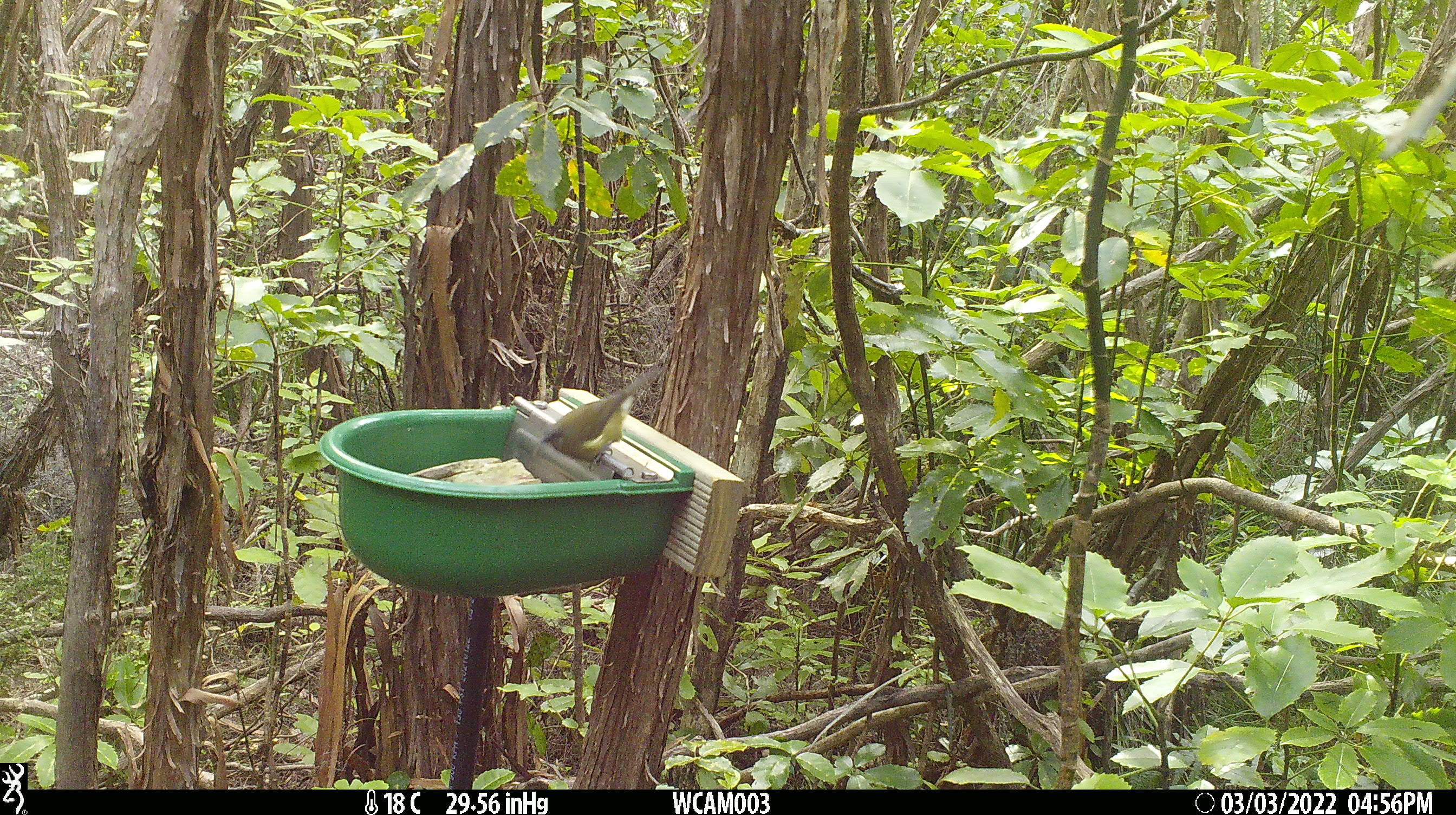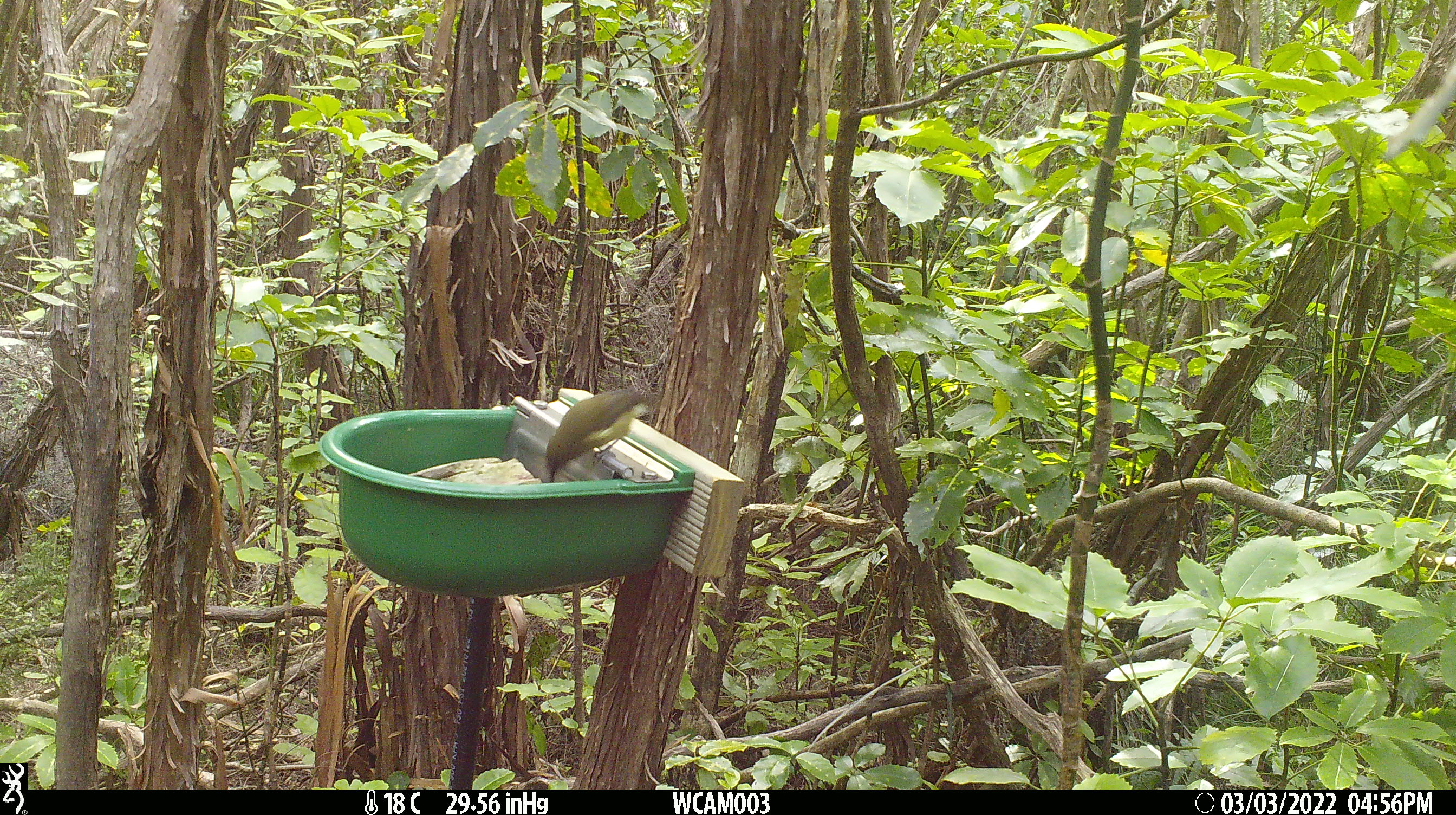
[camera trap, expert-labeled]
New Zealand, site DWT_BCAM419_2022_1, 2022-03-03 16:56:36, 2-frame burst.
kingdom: Animalia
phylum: Chordata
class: Aves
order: Passeriformes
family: Meliphagidae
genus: Anthornis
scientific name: Anthornis melanura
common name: new zealand bellbird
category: bellbird